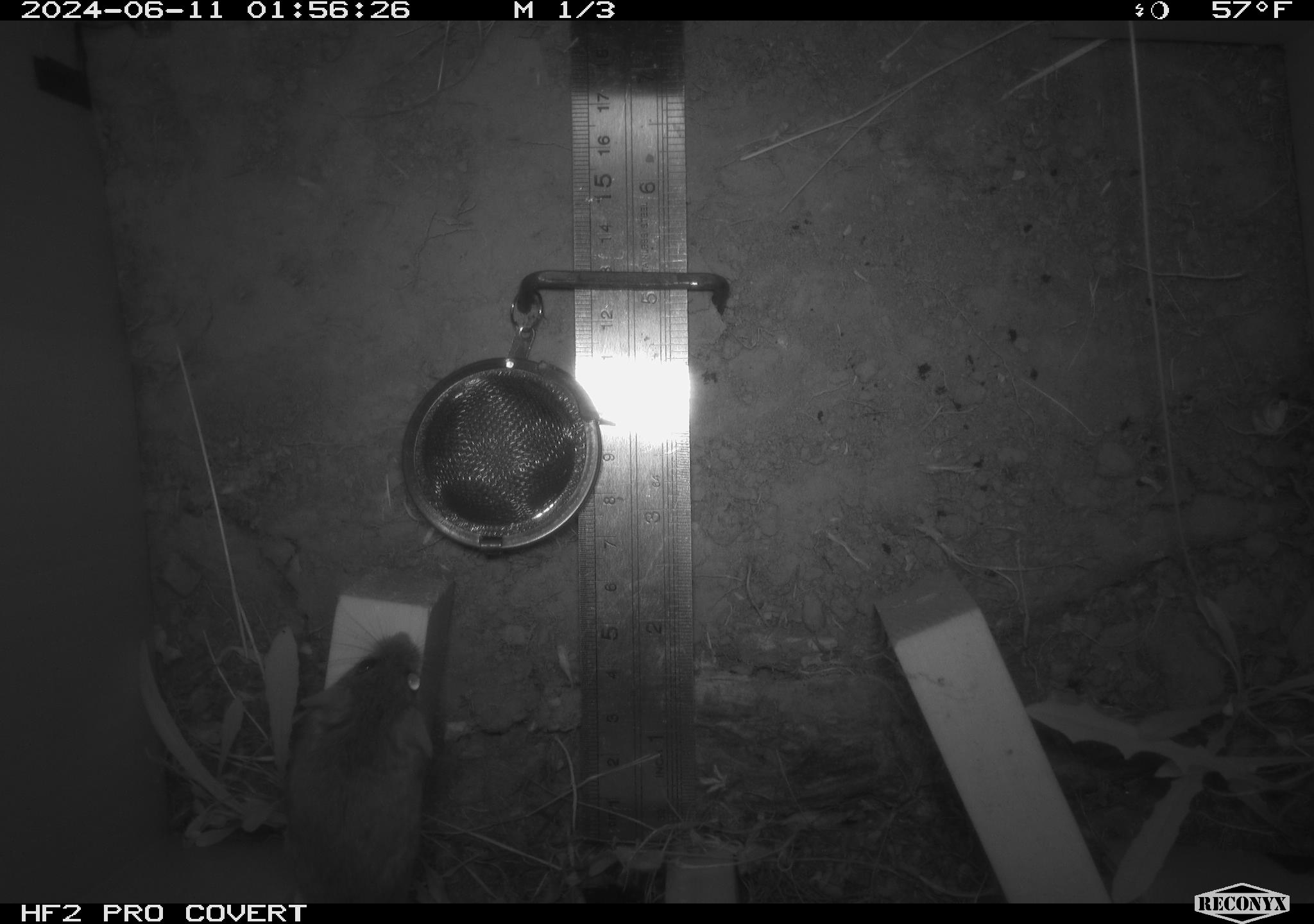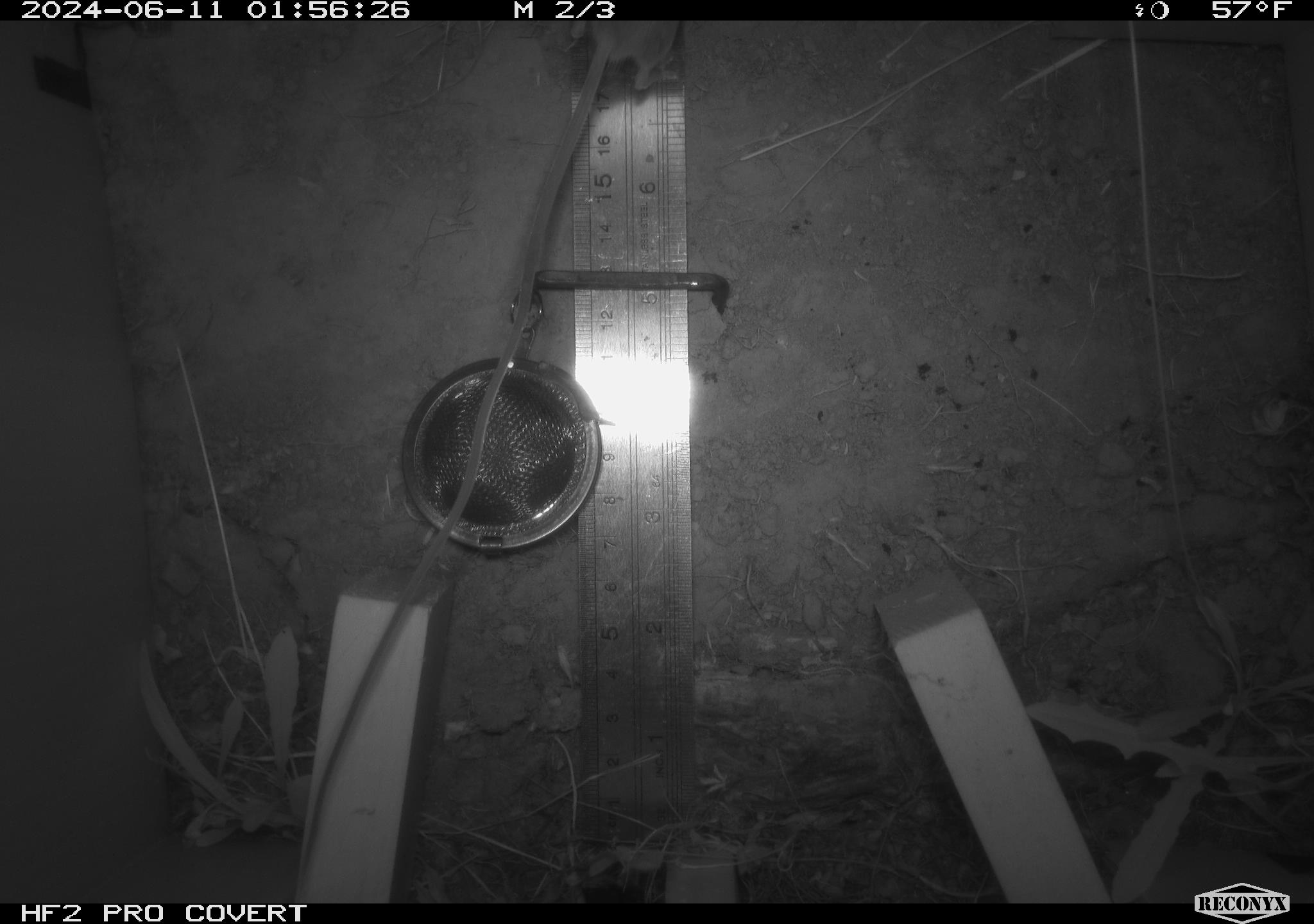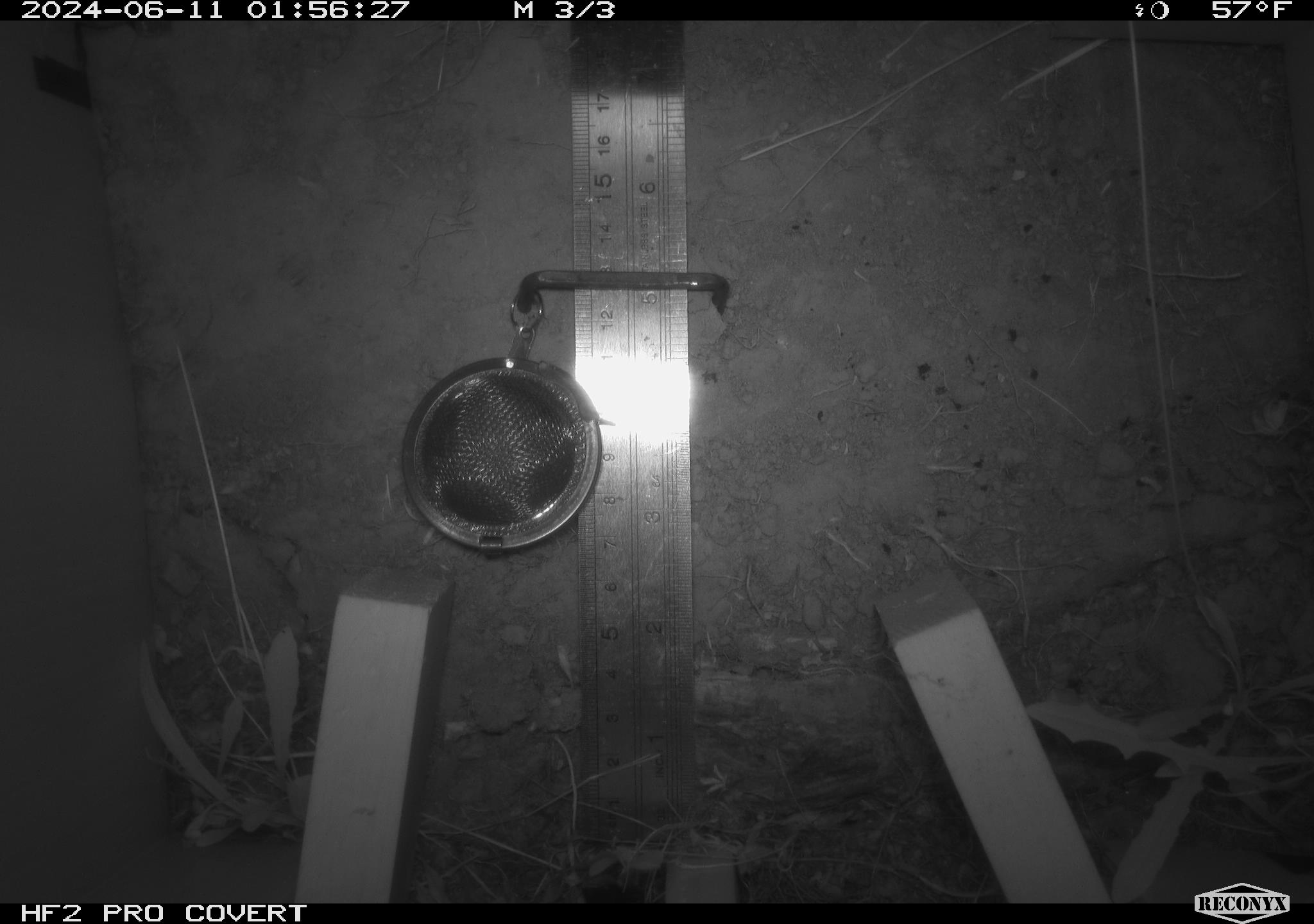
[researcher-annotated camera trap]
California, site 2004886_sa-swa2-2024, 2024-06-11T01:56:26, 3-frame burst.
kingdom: Animalia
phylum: Chordata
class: Mammalia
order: Rodentia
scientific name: Rodentia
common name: mouse species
Mouse species (Rodentia).